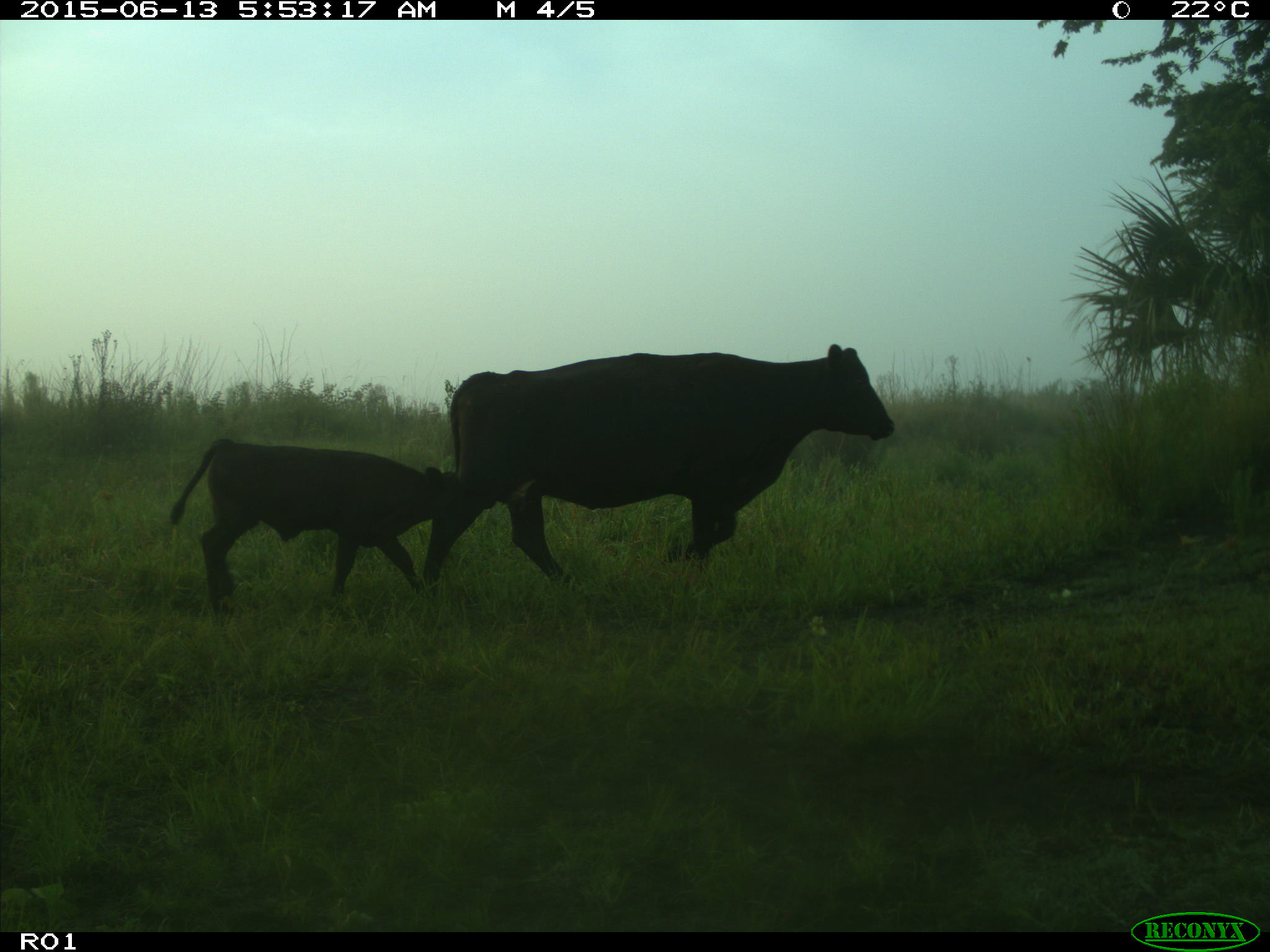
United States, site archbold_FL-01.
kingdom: Animalia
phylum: Chordata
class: Mammalia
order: Artiodactyla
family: Bovidae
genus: Bos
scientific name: Bos taurus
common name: domestic cow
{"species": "Bos taurus (domestic cow)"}